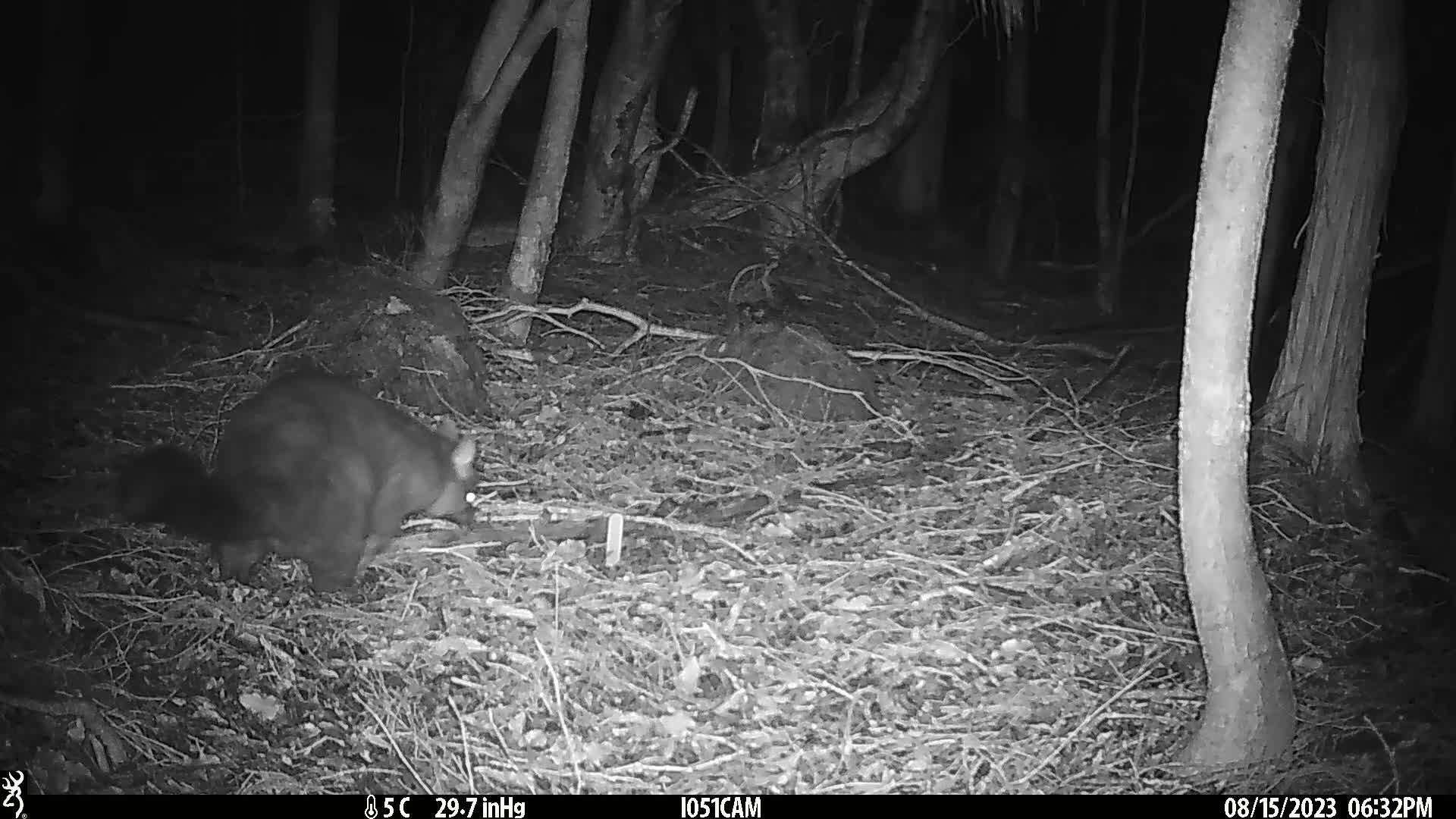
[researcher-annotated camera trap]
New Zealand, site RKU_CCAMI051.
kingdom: Animalia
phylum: Chordata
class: Mammalia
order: Diprotodontia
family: Phalangeridae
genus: Trichosurus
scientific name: Trichosurus vulpecula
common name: common brushtail possum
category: possum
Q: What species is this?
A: Possum (common brushtail possum) (Trichosurus vulpecula).